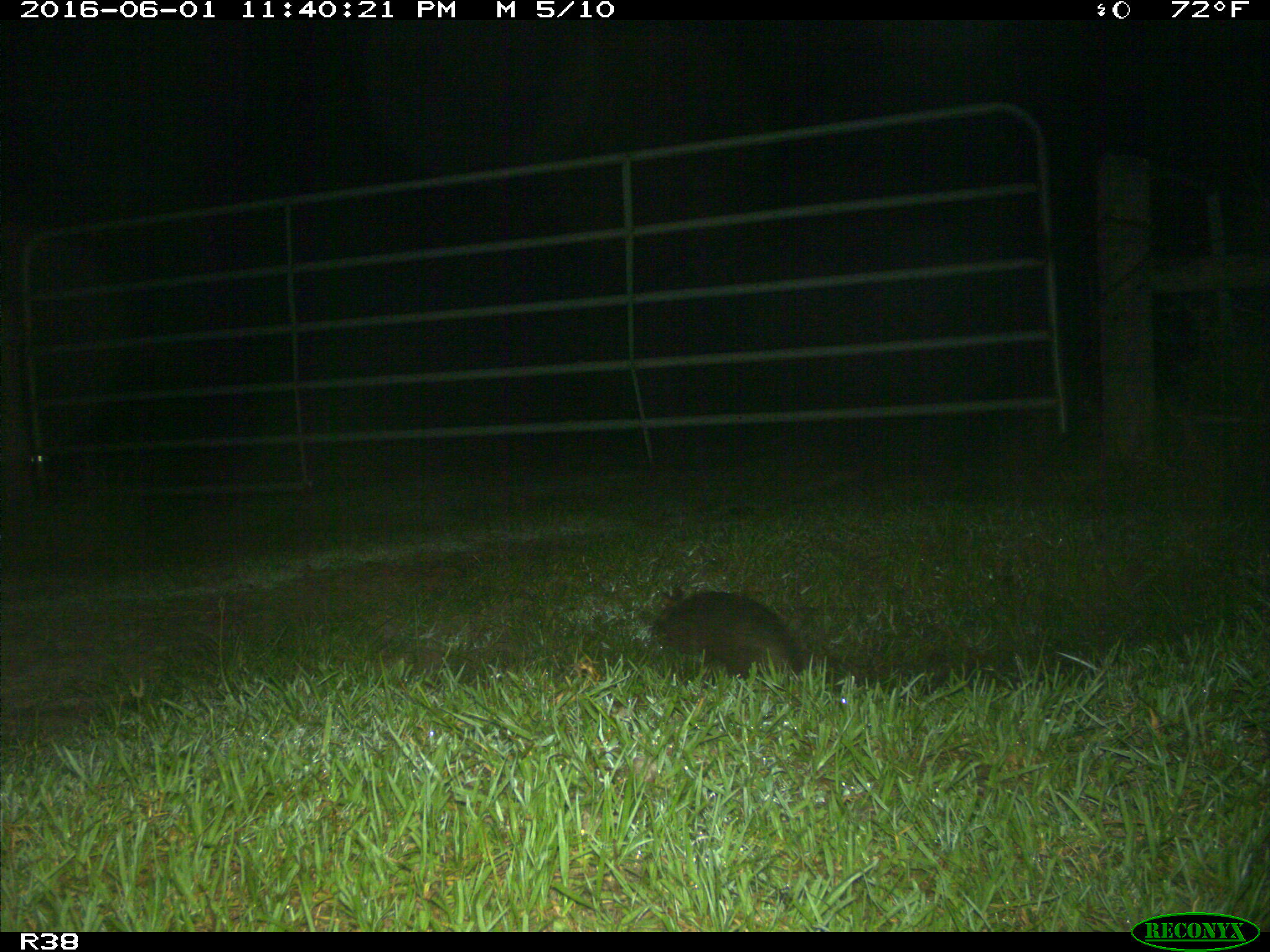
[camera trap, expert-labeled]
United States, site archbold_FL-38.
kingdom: Animalia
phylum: Chordata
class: Mammalia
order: Cingulata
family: Dasypodidae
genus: Dasypus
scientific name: Dasypus novemcinctus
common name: nine-banded armadillo